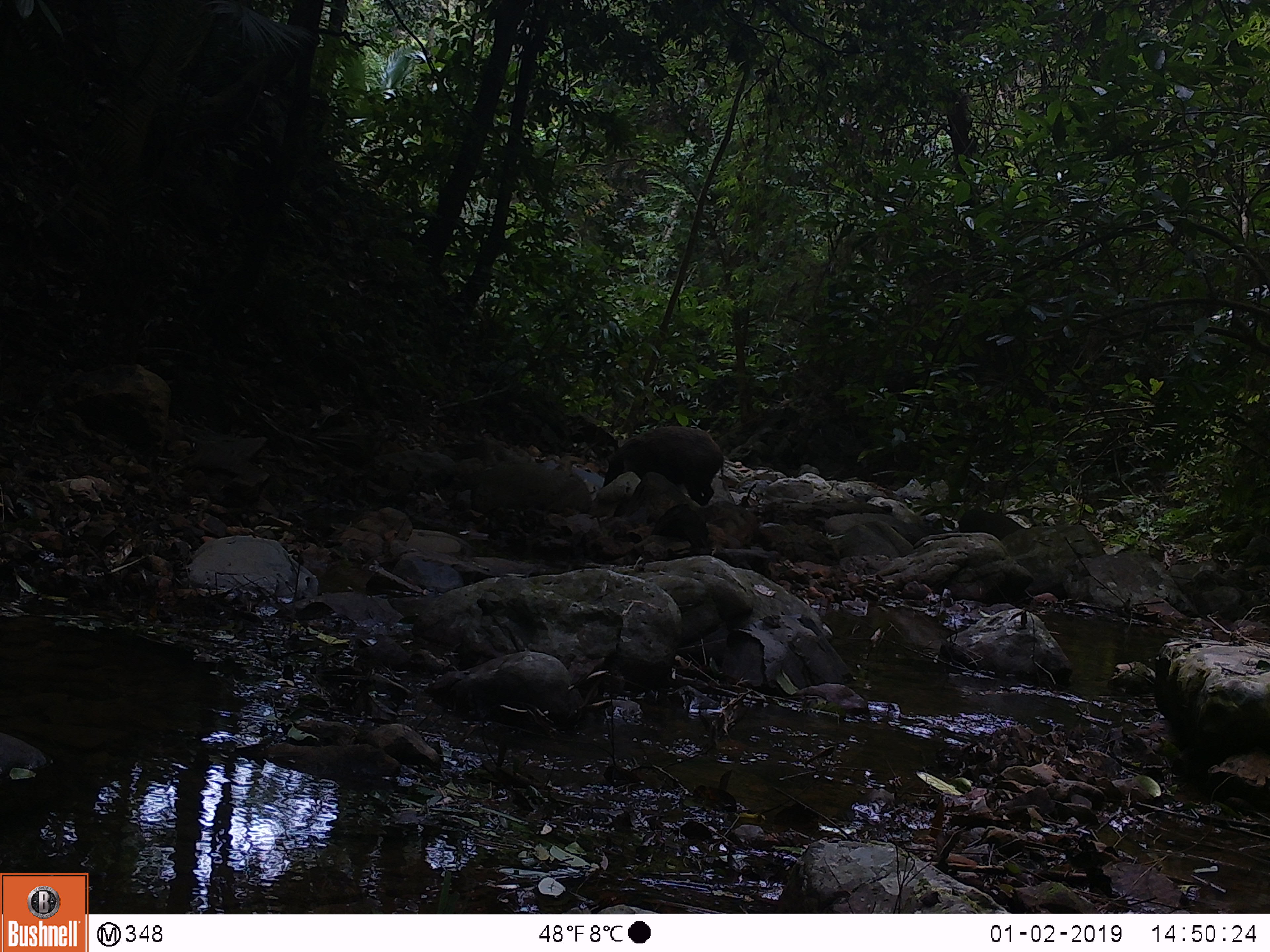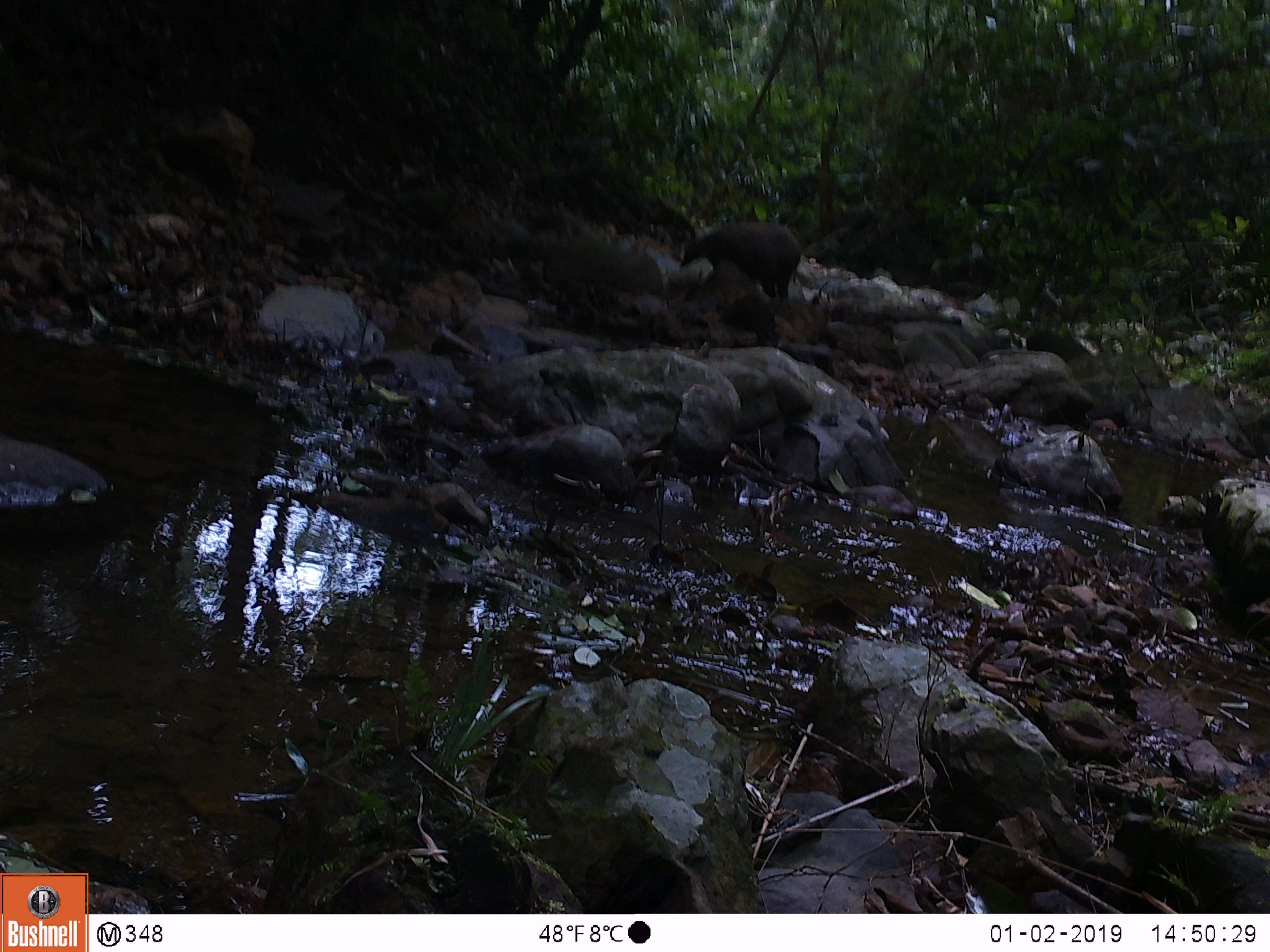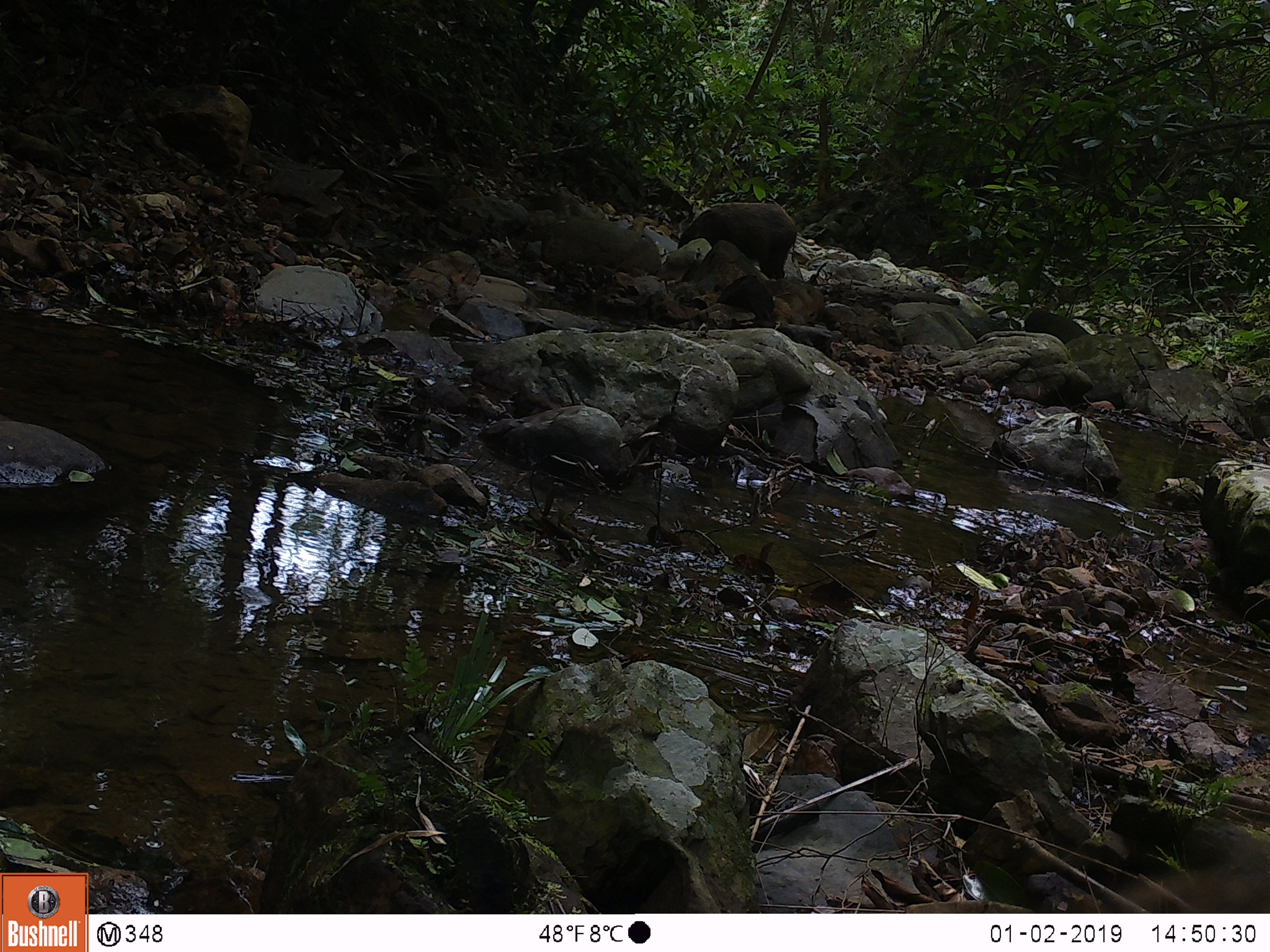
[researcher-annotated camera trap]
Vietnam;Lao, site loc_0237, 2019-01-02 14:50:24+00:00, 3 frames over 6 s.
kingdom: Animalia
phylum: Chordata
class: Mammalia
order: Artiodactyla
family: Suidae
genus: Sus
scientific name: Sus scrofa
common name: eurasian wild pig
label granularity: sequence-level